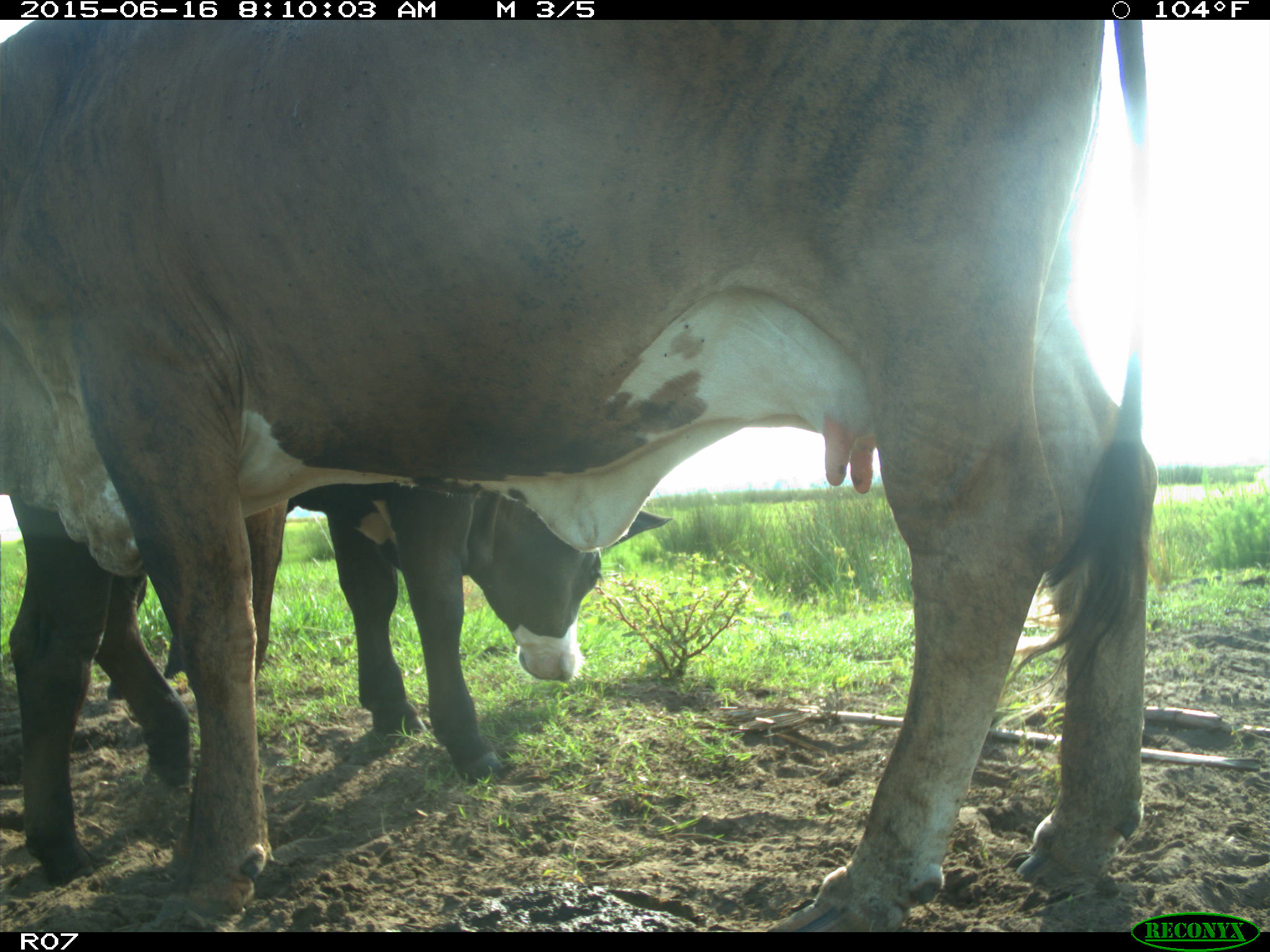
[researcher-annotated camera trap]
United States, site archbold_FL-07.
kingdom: Animalia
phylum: Chordata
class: Mammalia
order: Artiodactyla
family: Bovidae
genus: Bos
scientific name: Bos taurus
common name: domestic cow